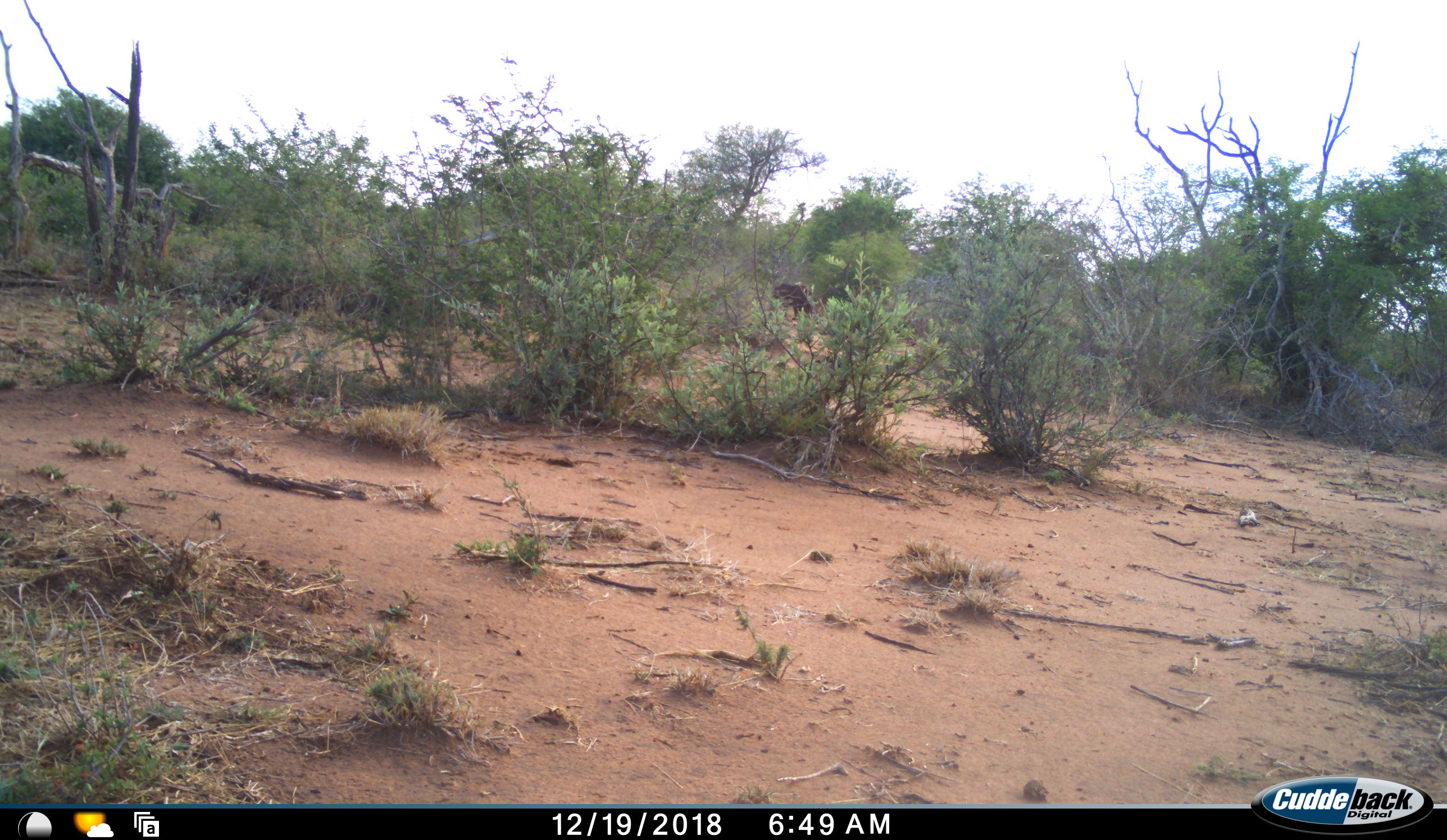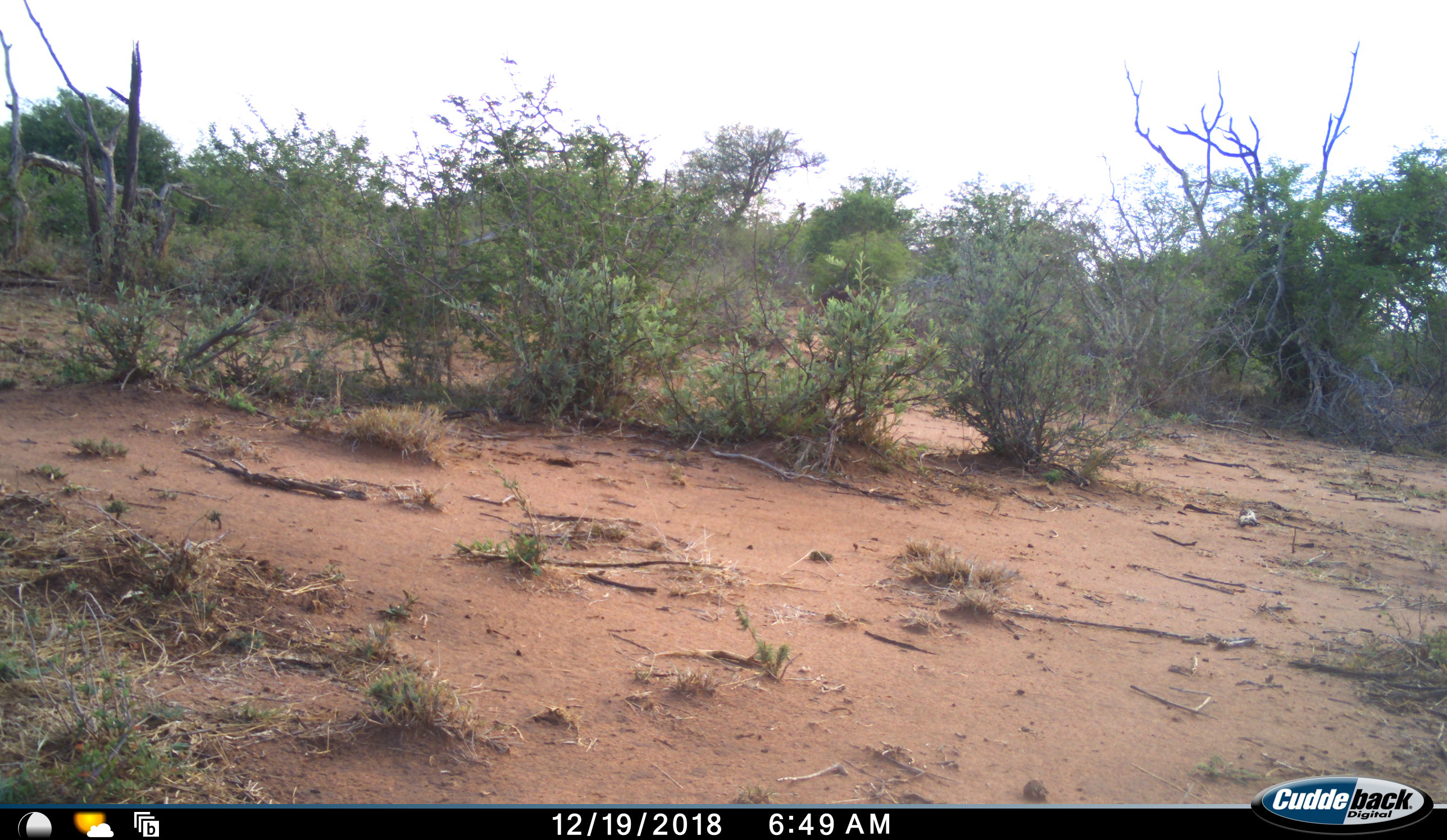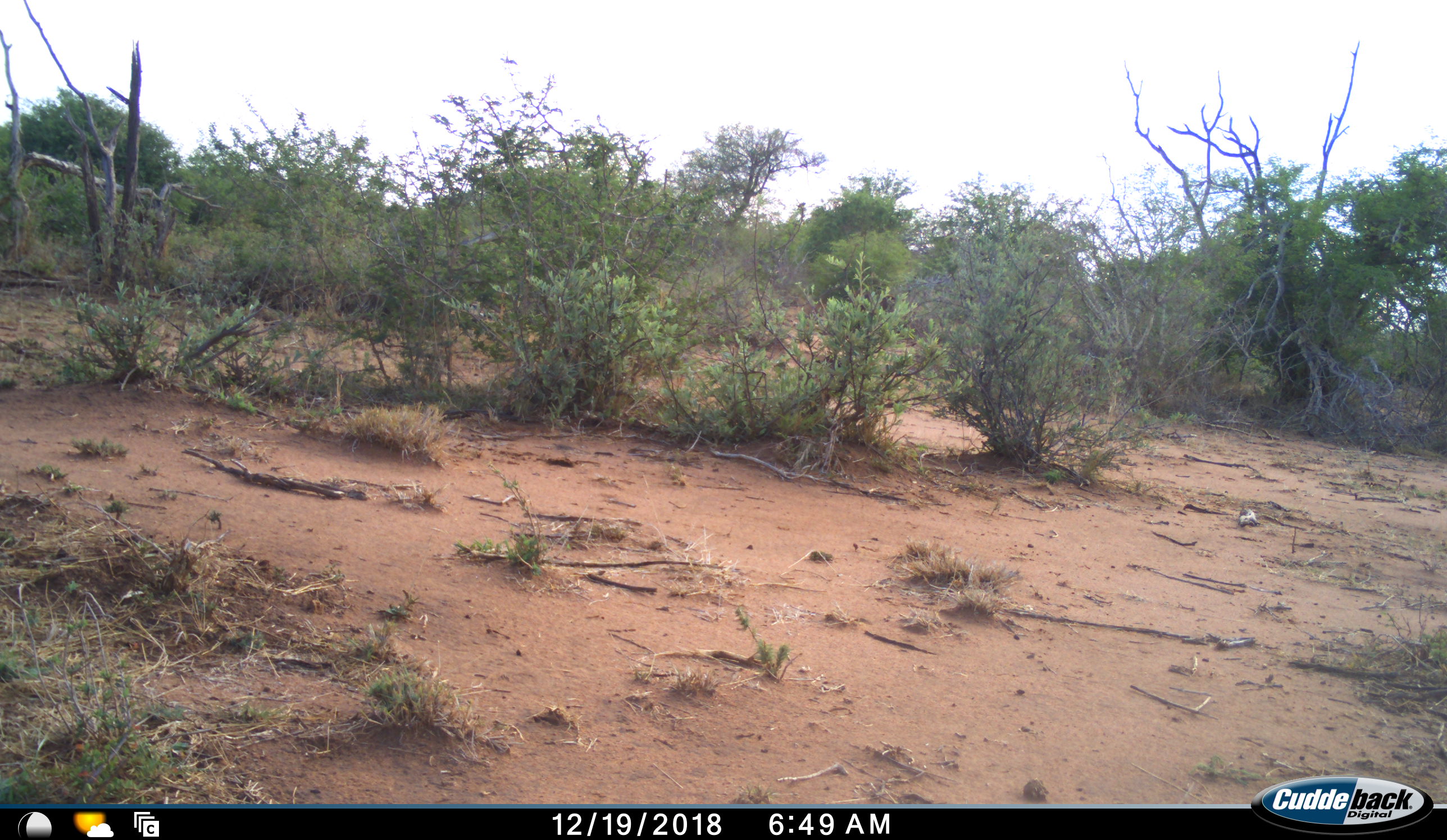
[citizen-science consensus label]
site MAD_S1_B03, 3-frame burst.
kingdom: Animalia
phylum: Chordata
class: Mammalia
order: Artiodactyla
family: Bovidae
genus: Syncerus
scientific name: Syncerus caffer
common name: african buffalo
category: buffalo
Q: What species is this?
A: Buffalo (african buffalo) (Syncerus caffer).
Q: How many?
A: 1.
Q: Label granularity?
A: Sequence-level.